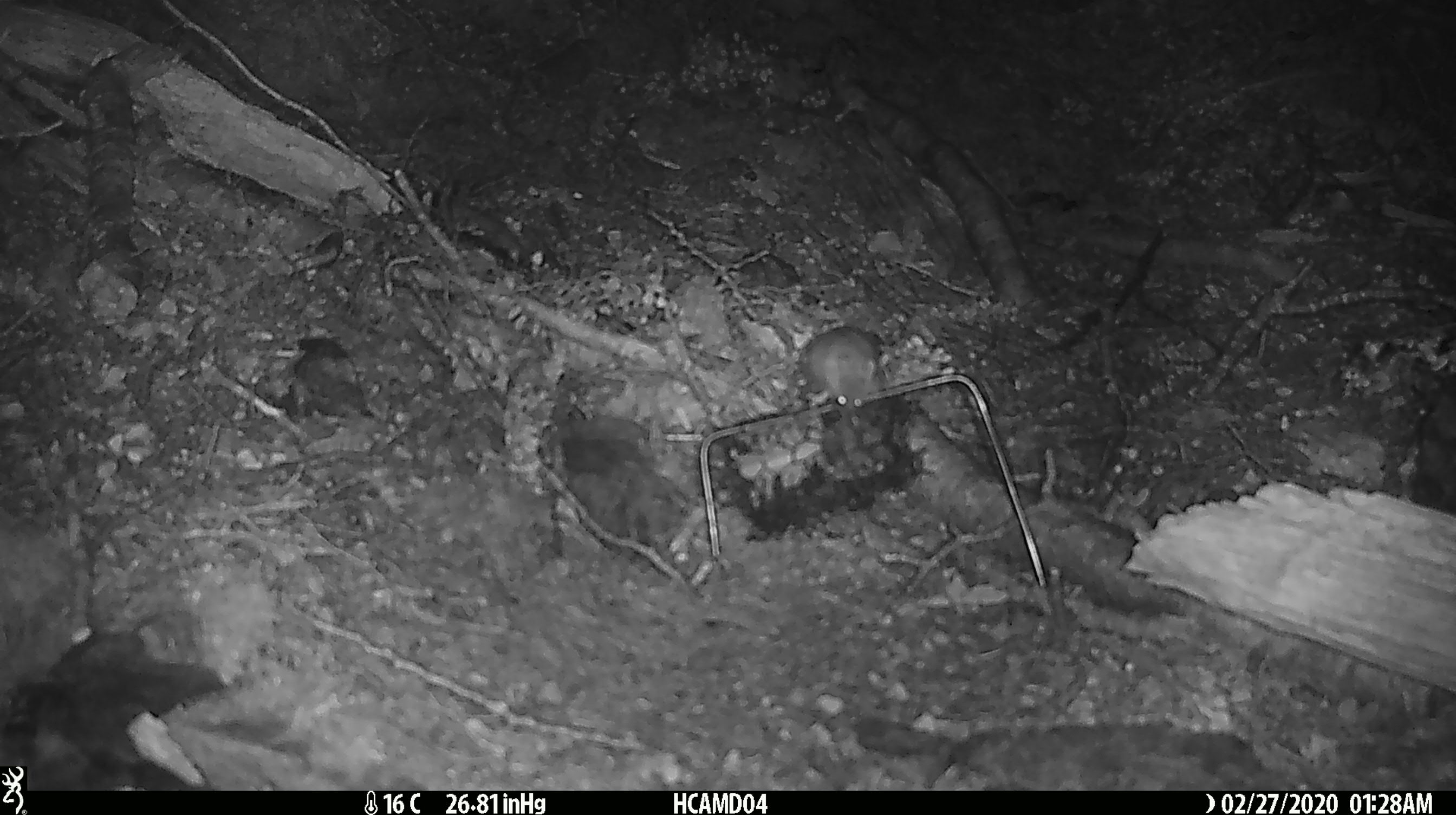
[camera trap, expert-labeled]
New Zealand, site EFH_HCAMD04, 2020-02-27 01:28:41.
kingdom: Animalia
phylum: Chordata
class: Mammalia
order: Rodentia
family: Muridae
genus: Mus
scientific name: Mus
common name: mouse